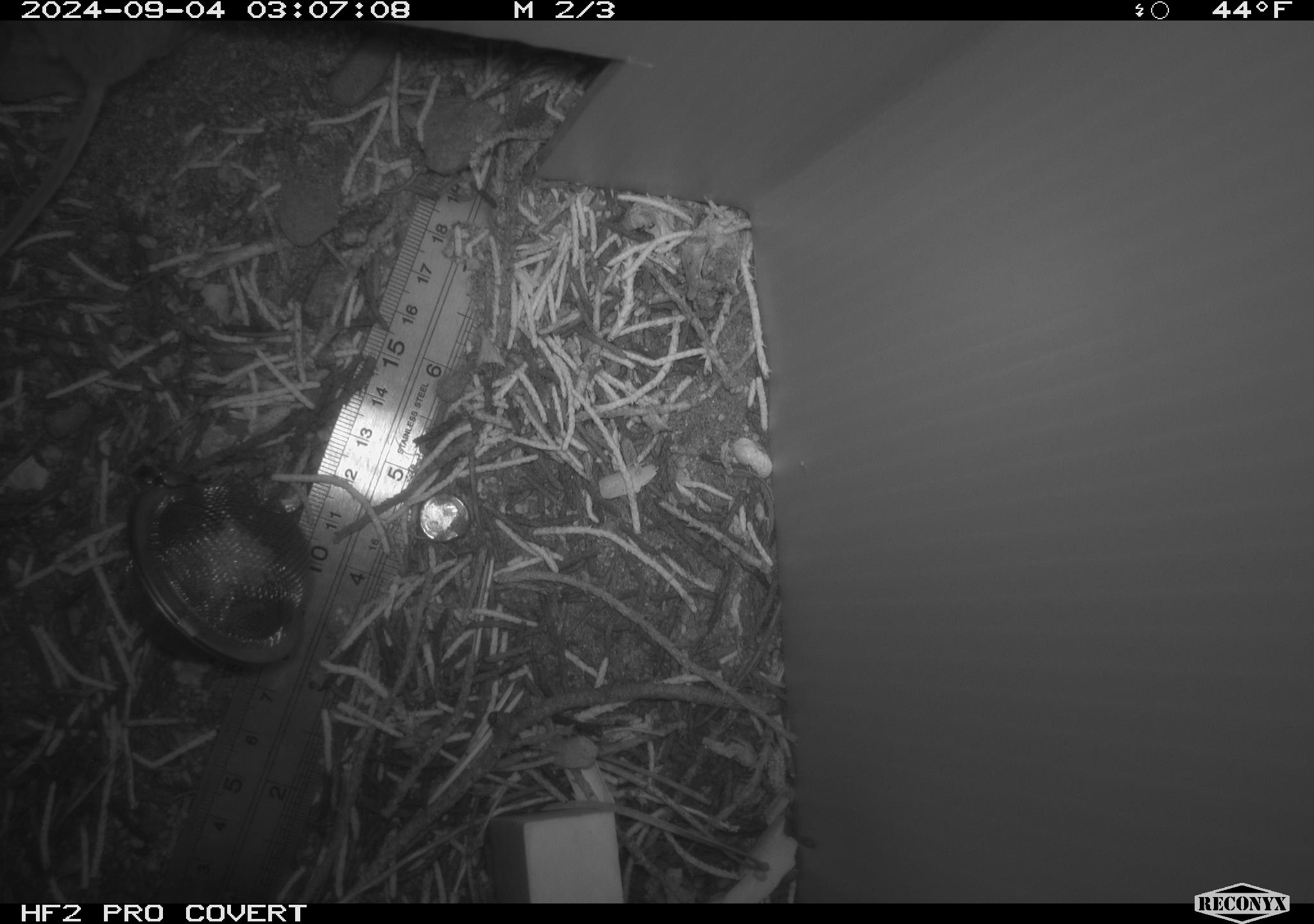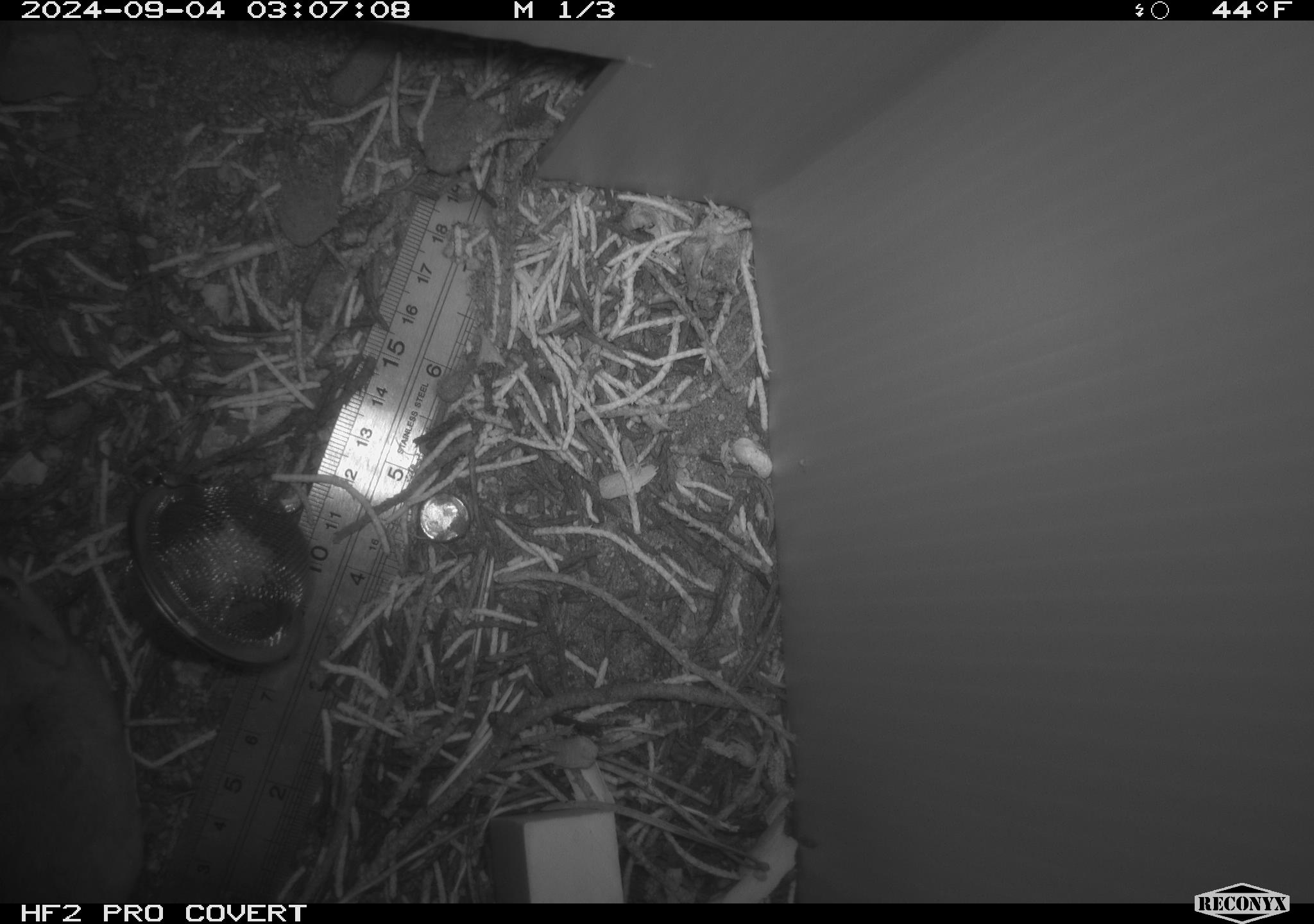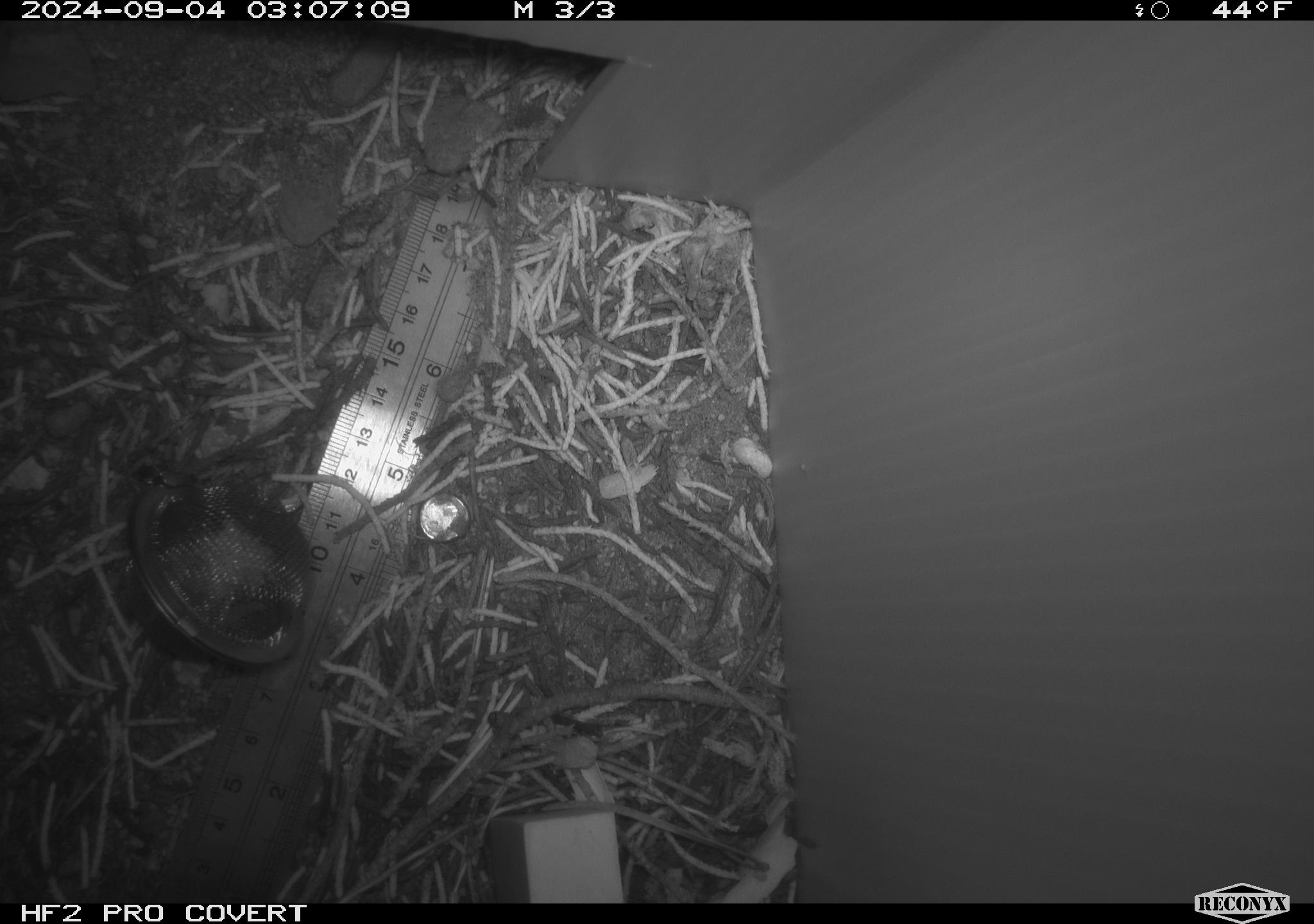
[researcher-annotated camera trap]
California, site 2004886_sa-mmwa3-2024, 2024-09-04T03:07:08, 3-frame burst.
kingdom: Animalia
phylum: Chordata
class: Mammalia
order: Rodentia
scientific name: Rodentia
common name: mouse species